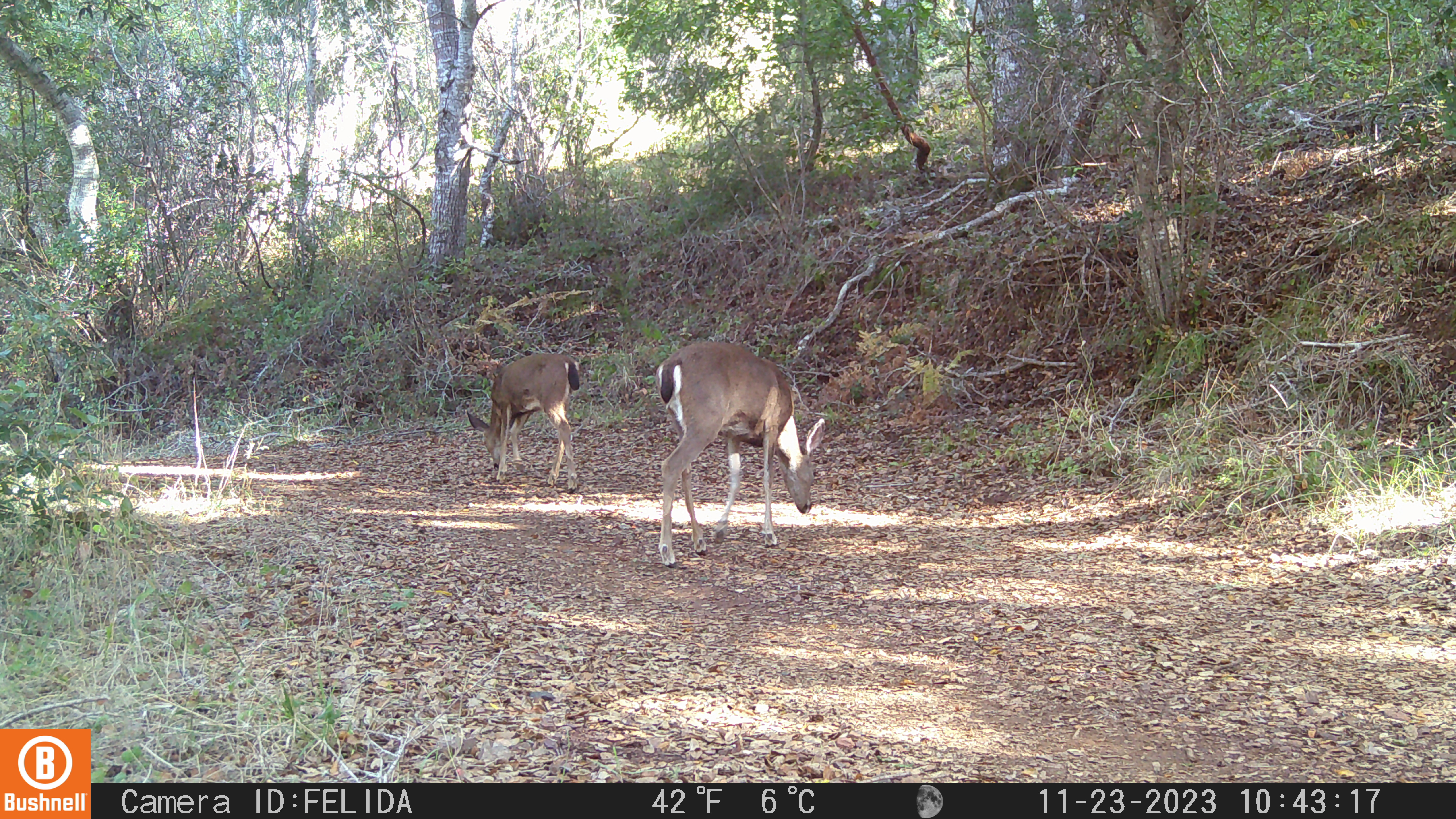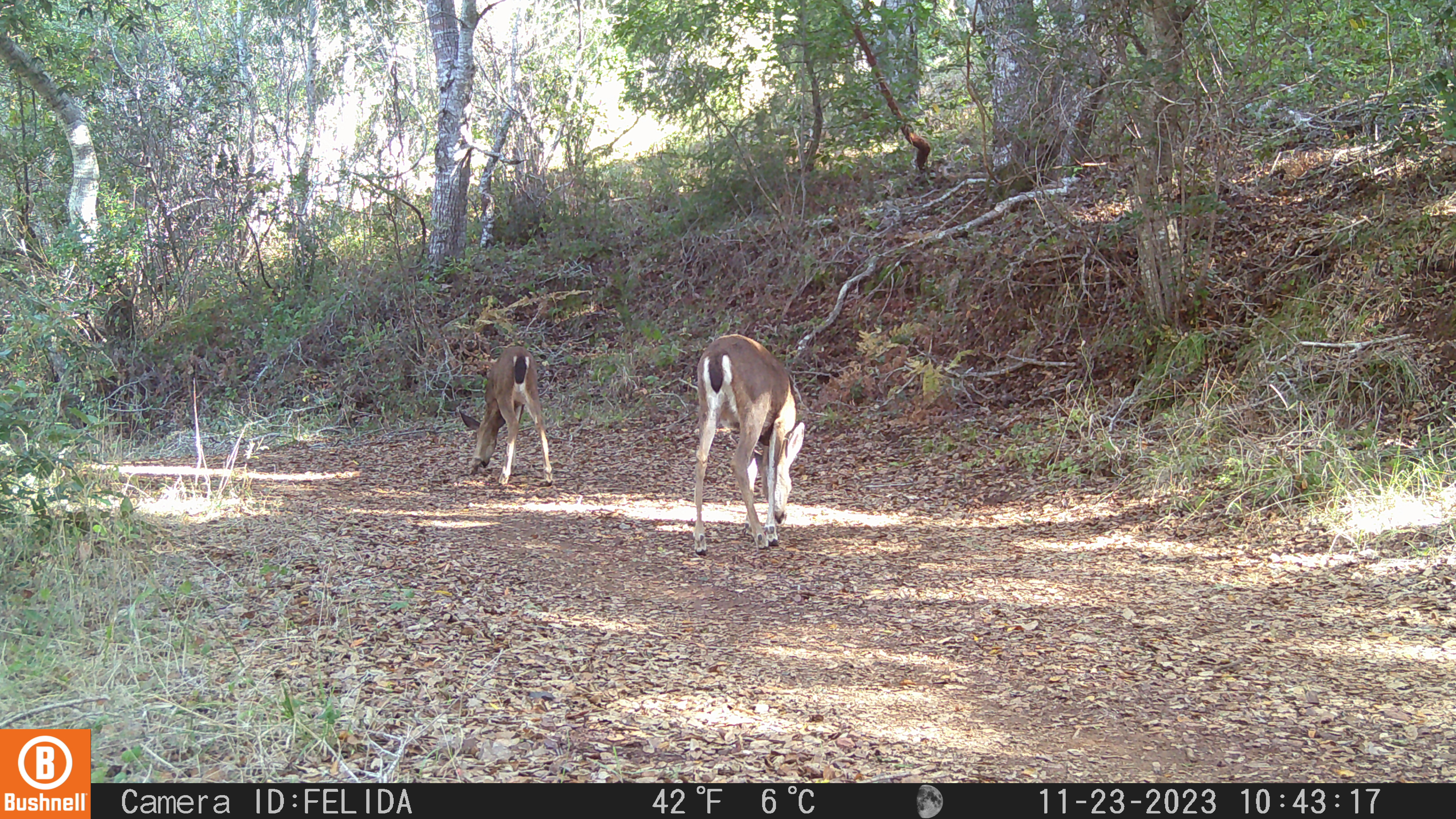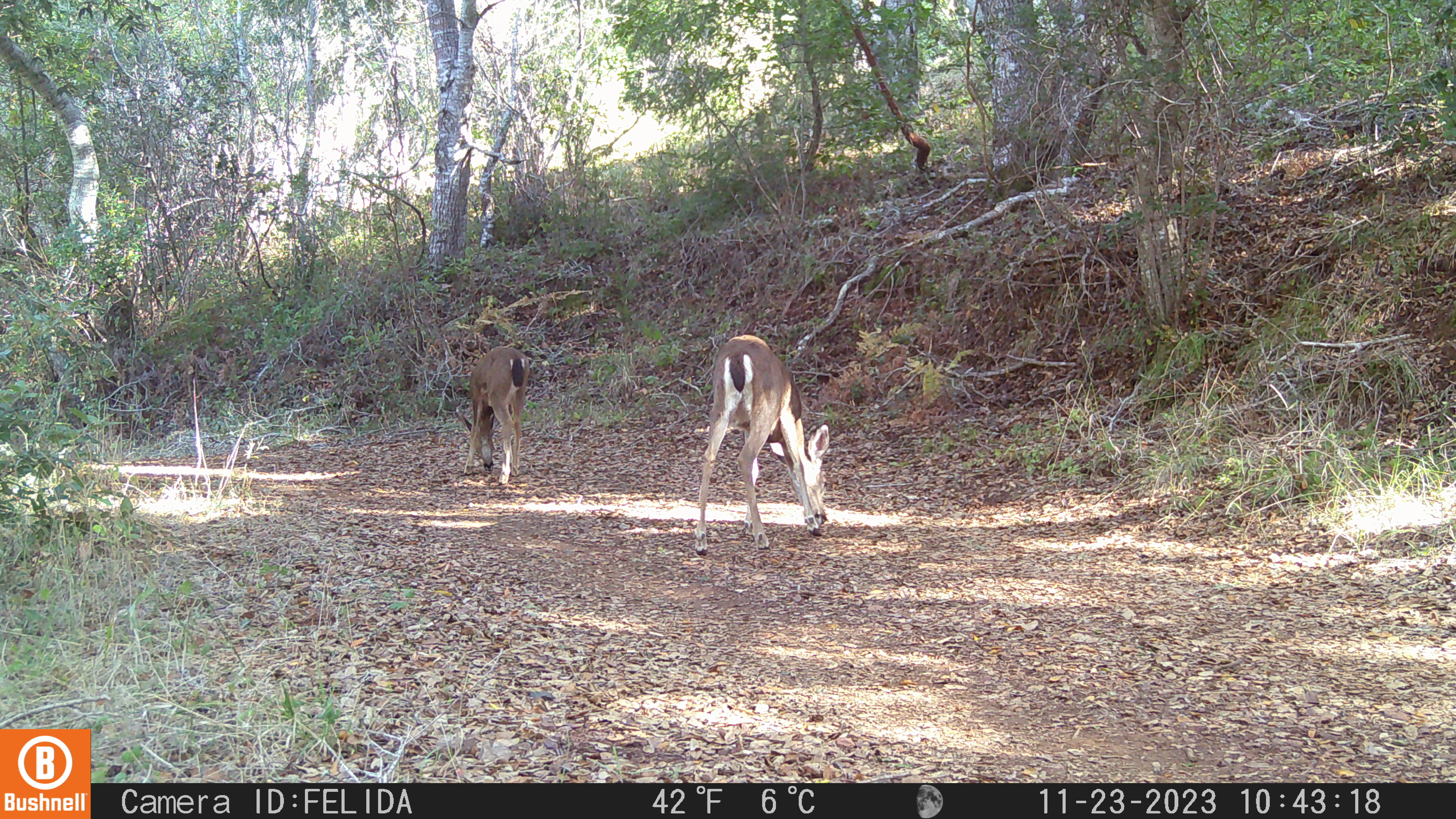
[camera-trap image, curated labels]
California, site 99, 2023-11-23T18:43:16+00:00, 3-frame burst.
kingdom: Animalia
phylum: Chordata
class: Mammalia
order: Artiodactyla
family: Cervidae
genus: Odocoileus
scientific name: Odocoileus hemionus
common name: mule deer